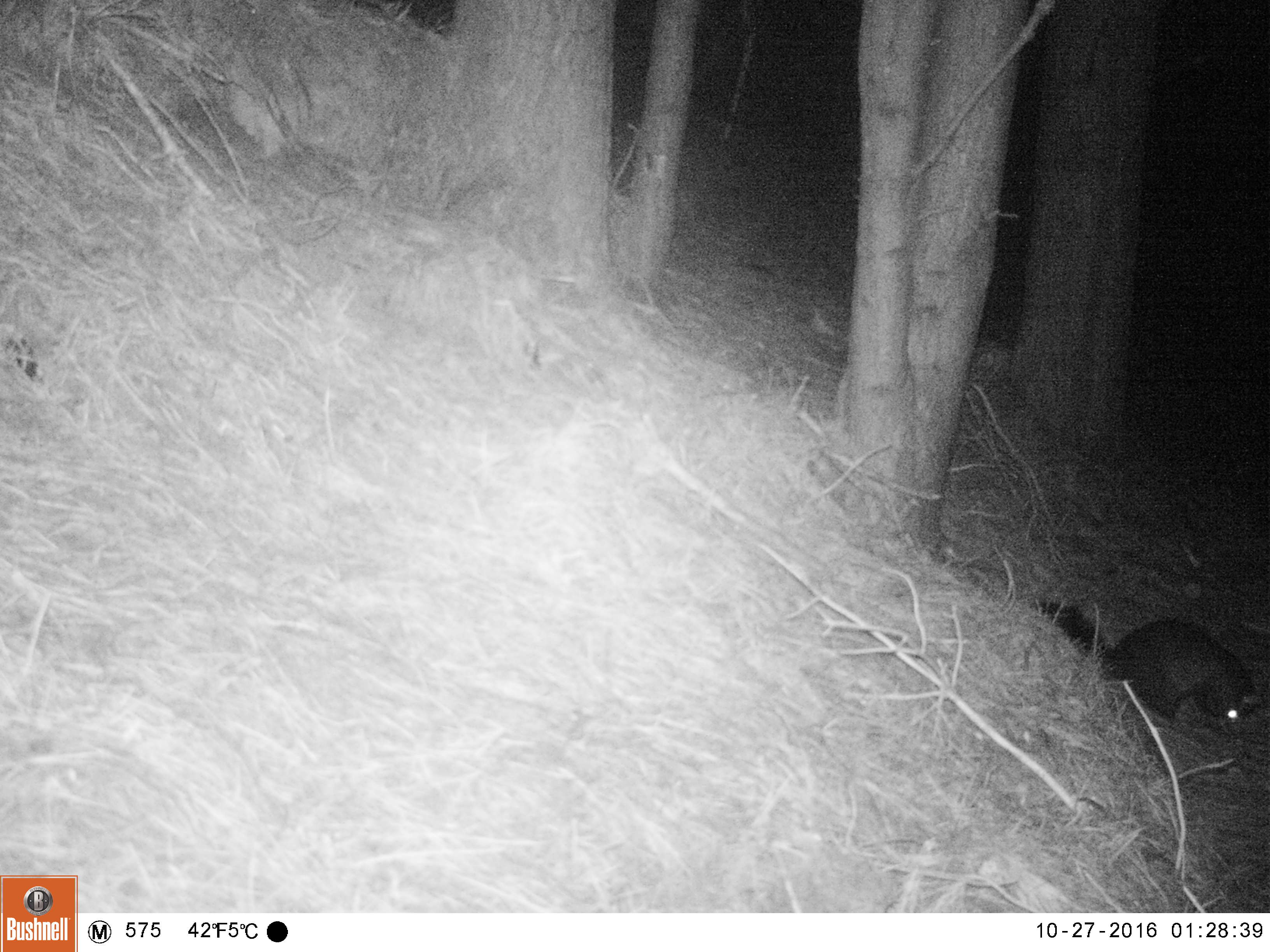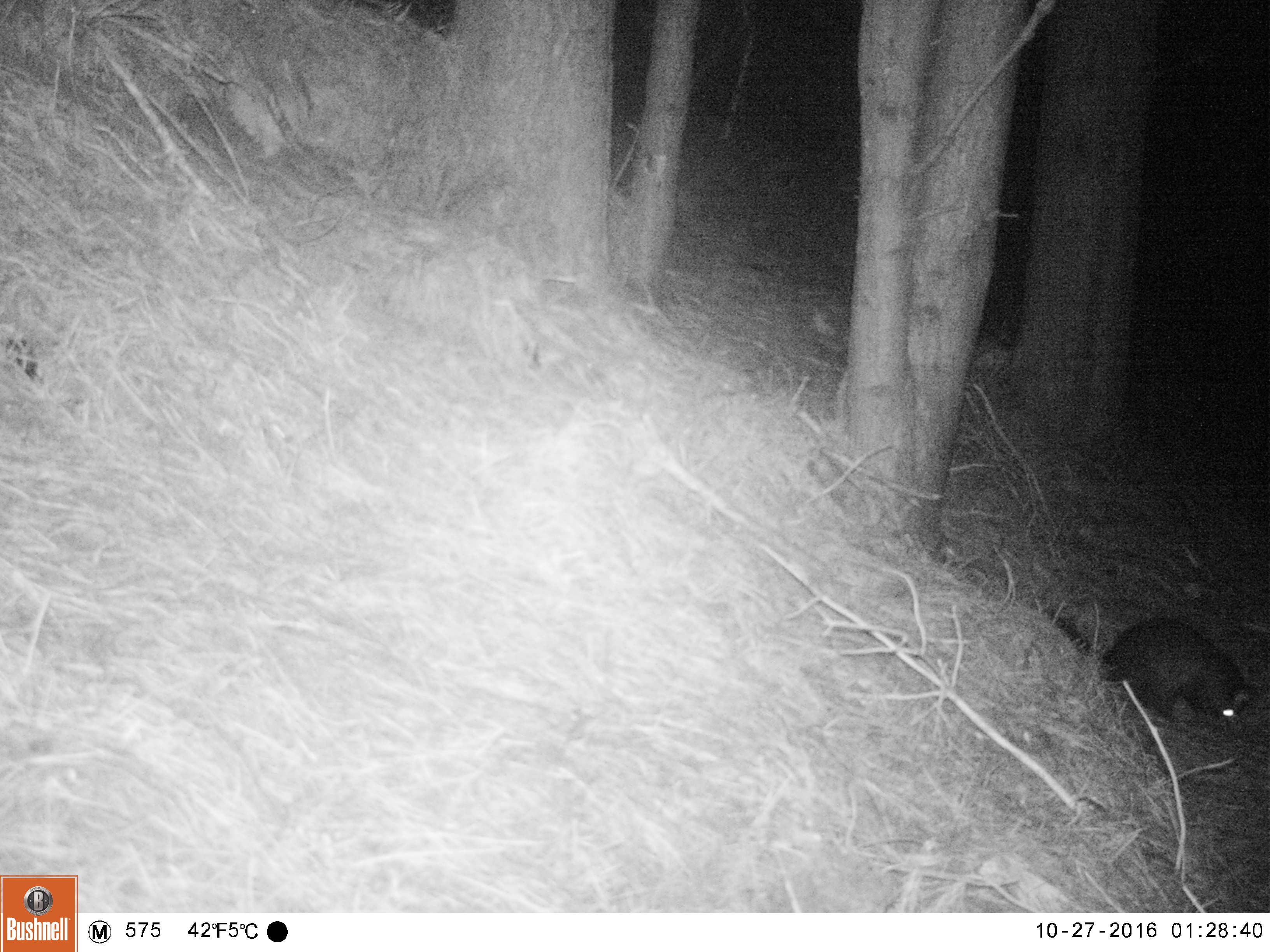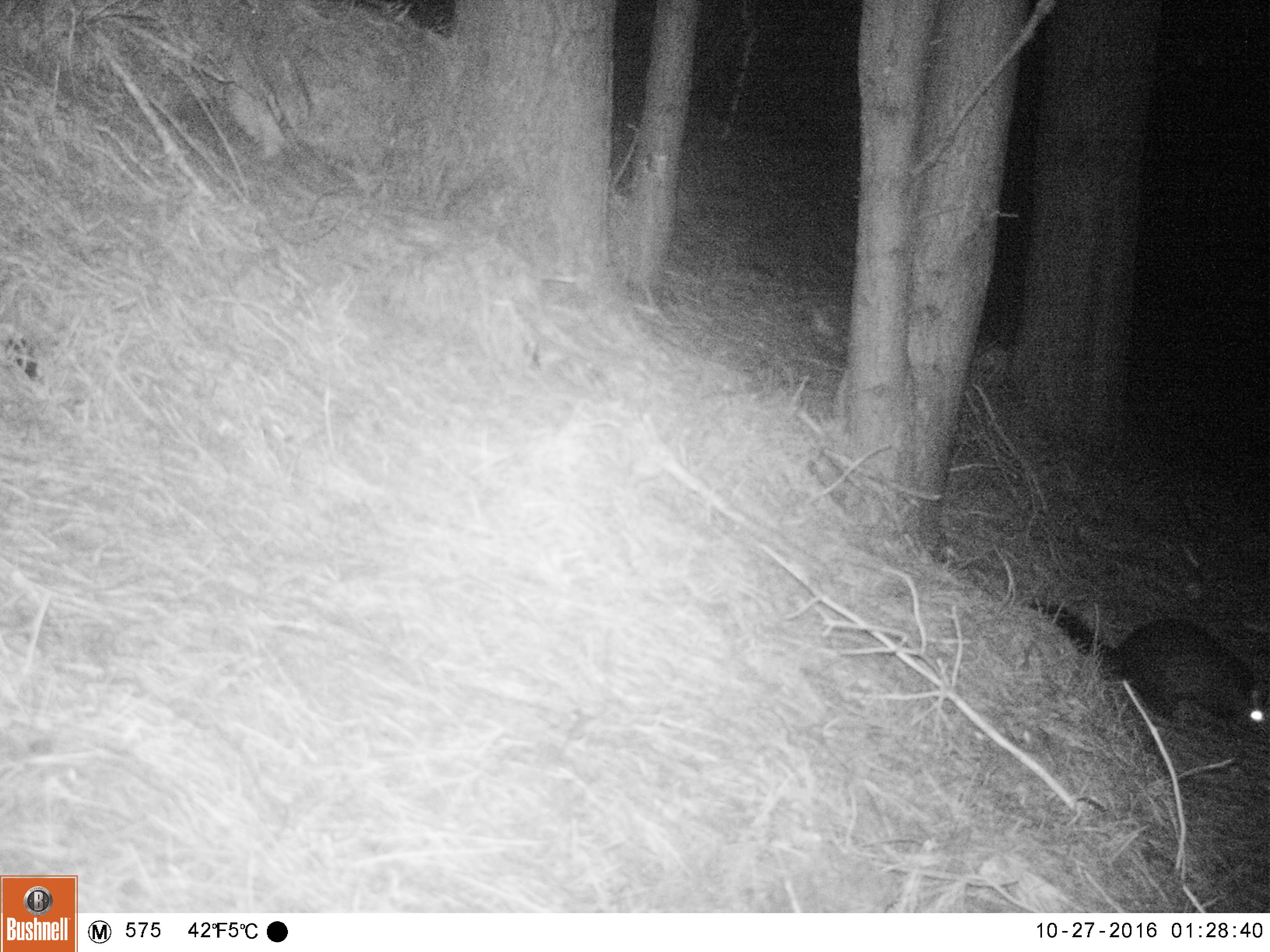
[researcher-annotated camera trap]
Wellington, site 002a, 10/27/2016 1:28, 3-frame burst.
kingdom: Animalia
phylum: Chordata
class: Mammalia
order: Didelphimorphia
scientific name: Didelphimorphia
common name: possum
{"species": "possum (Didelphimorphia)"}